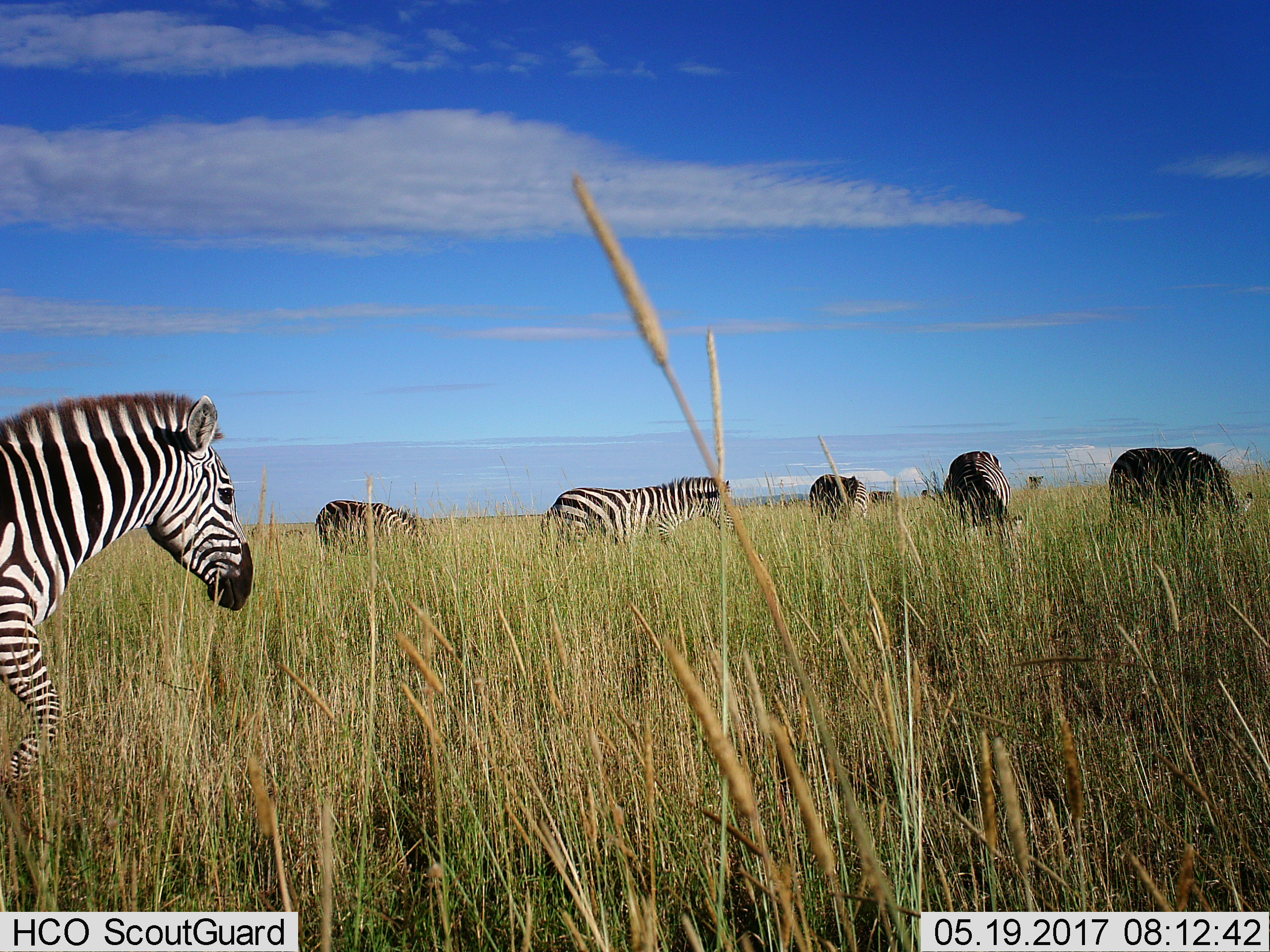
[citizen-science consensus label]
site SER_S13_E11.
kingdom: Animalia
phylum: Chordata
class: Mammalia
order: Perissodactyla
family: Equidae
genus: Equus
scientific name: Equus quagga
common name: plains zebra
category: zebraplains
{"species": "zebraplains (plains zebra) (Equus quagga)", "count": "6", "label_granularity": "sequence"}